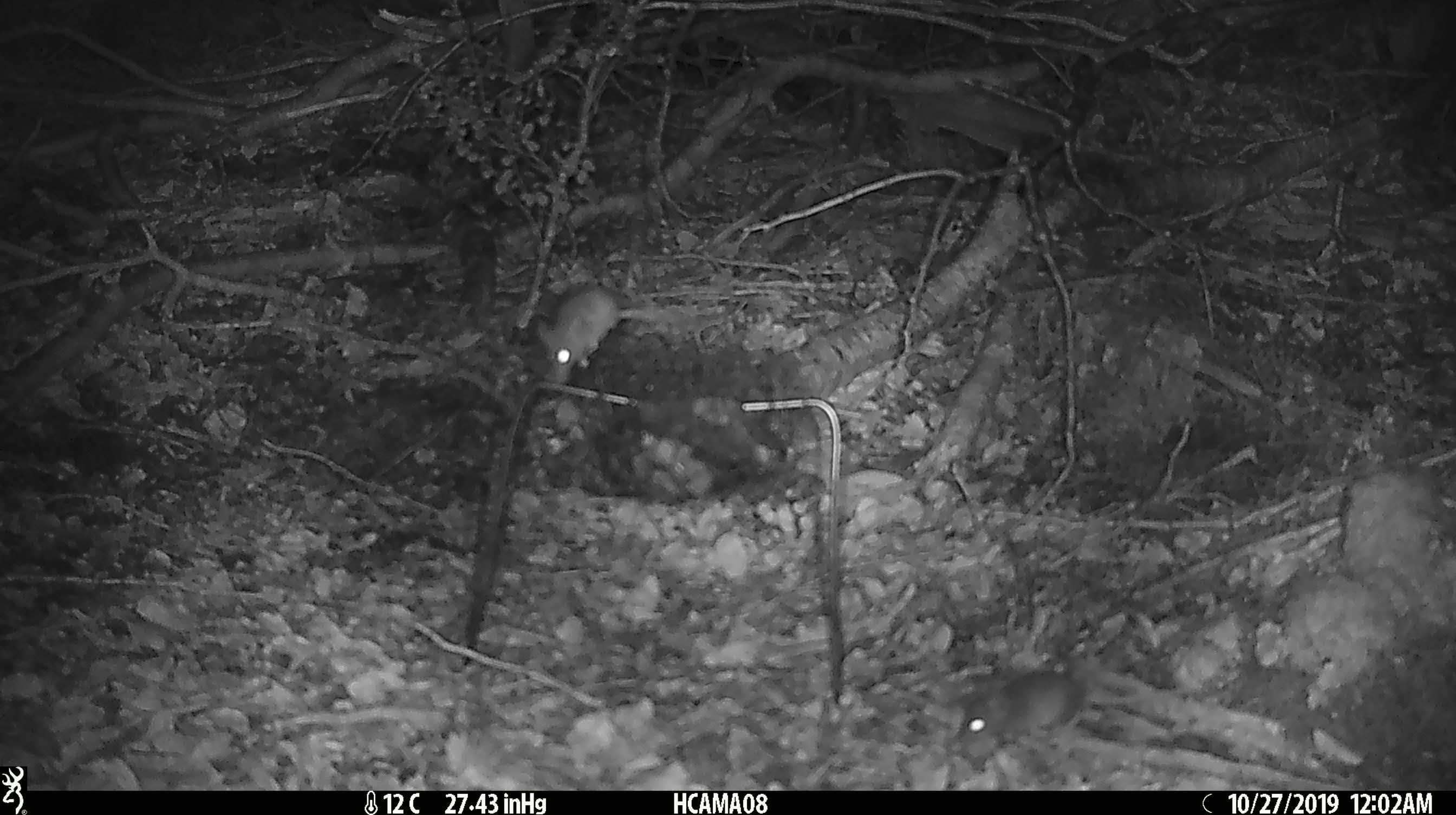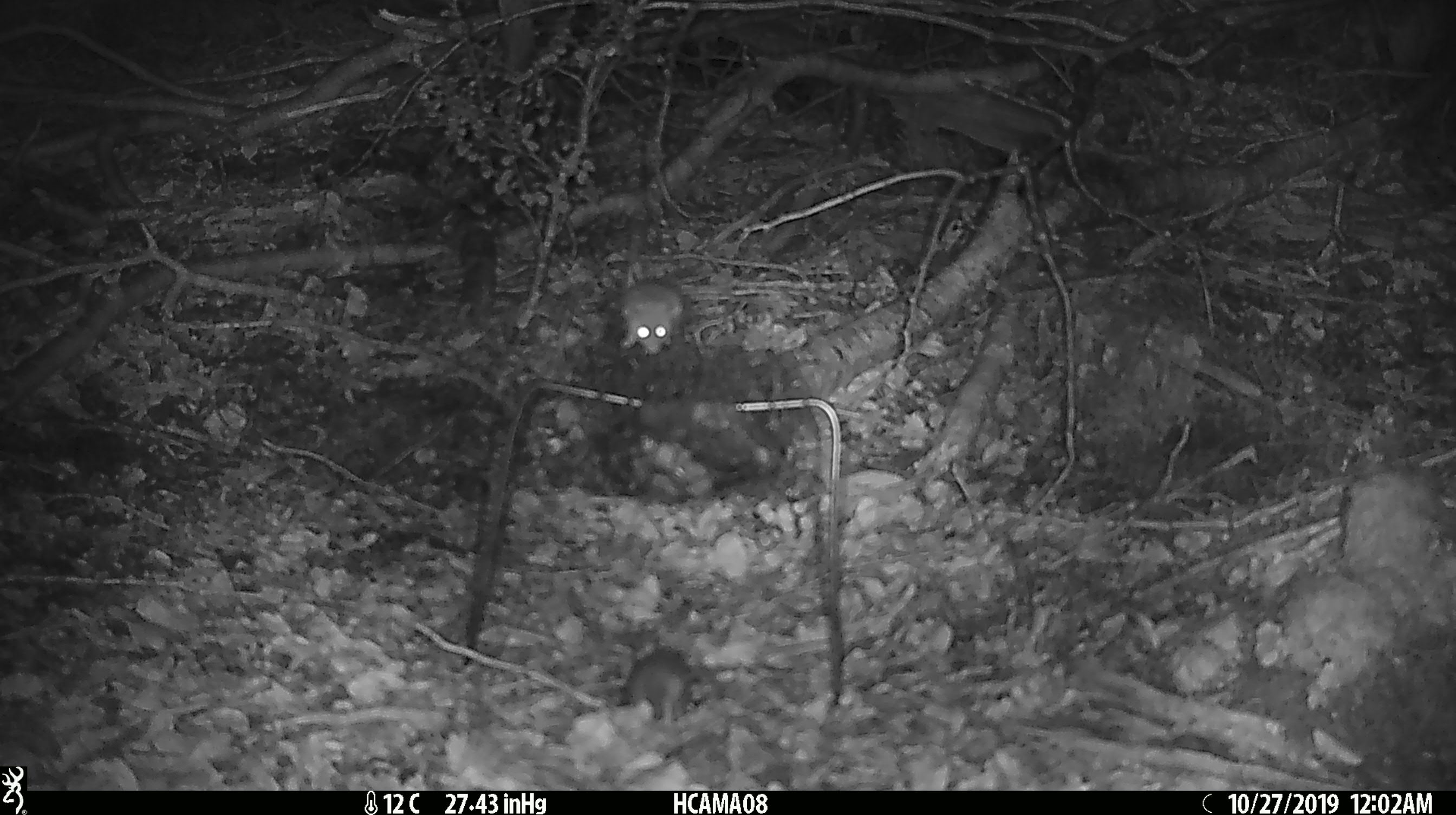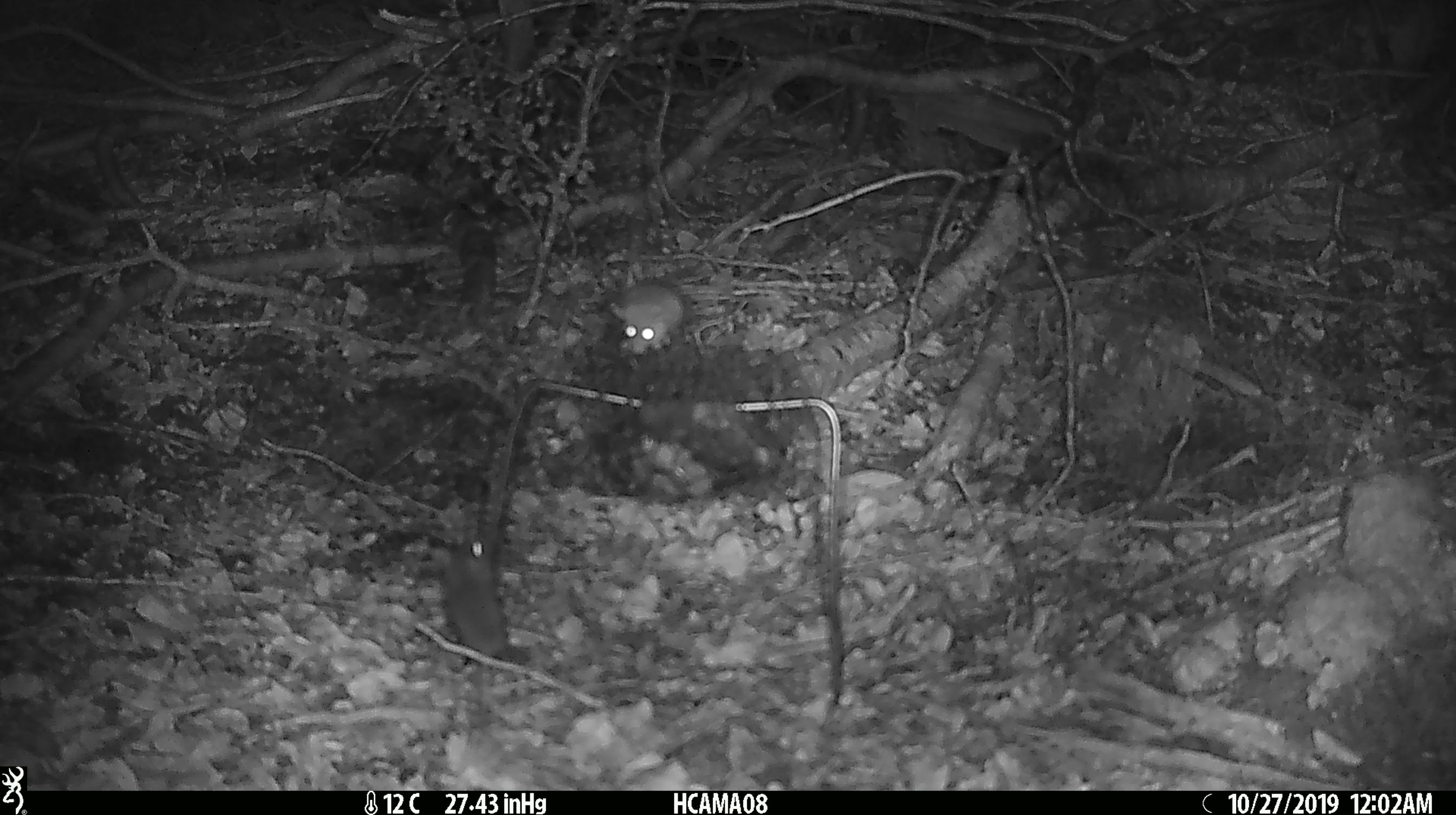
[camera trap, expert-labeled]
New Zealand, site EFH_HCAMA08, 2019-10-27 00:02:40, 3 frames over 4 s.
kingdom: Animalia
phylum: Chordata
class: Mammalia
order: Rodentia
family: Muridae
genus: Mus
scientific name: Mus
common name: mouse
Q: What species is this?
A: Mouse (Mus).